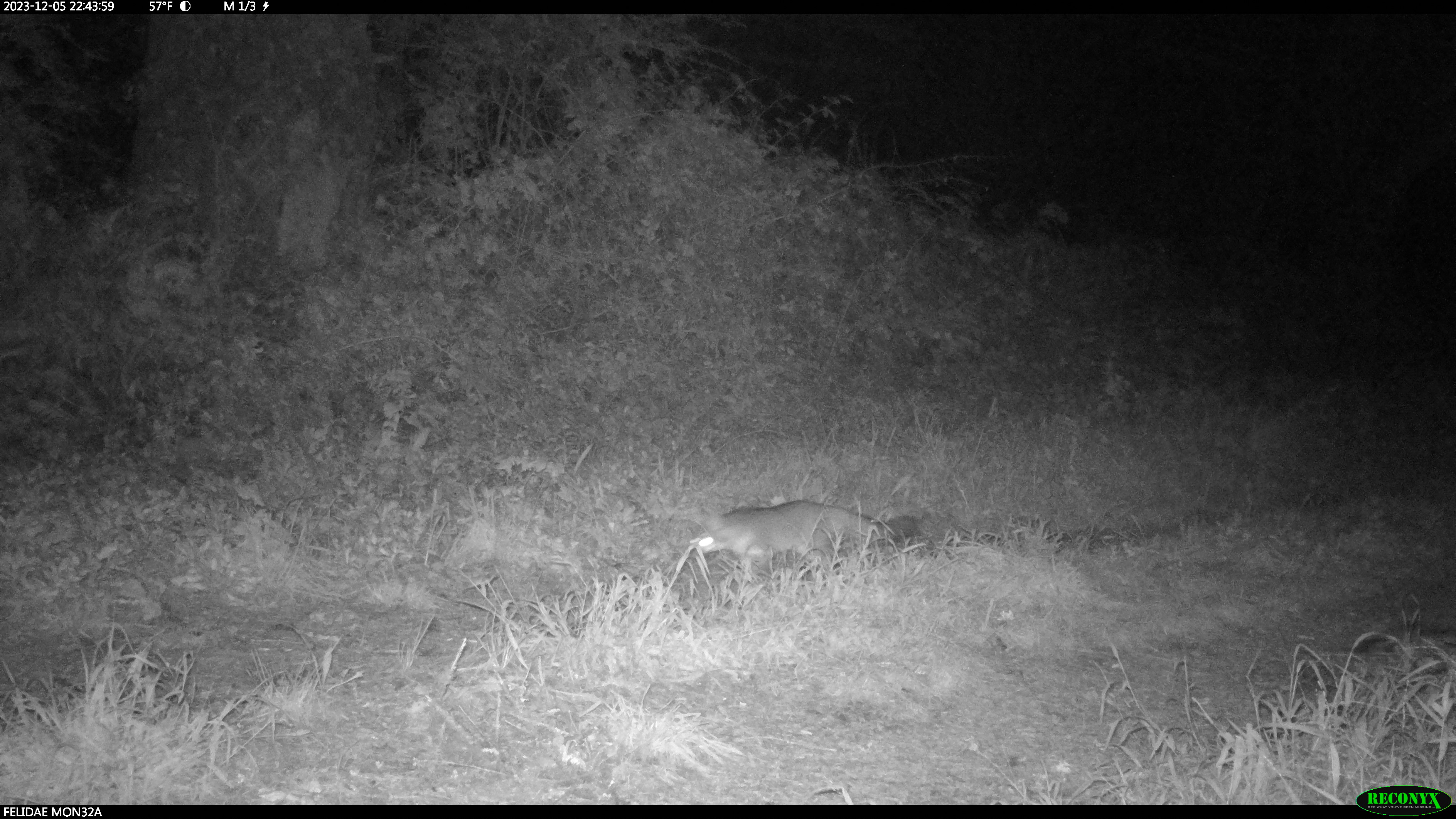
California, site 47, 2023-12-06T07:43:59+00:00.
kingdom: Animalia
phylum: Chordata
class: Mammalia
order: Carnivora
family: Canidae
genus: Urocyon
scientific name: Urocyon cinereoargenteus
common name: gray fox